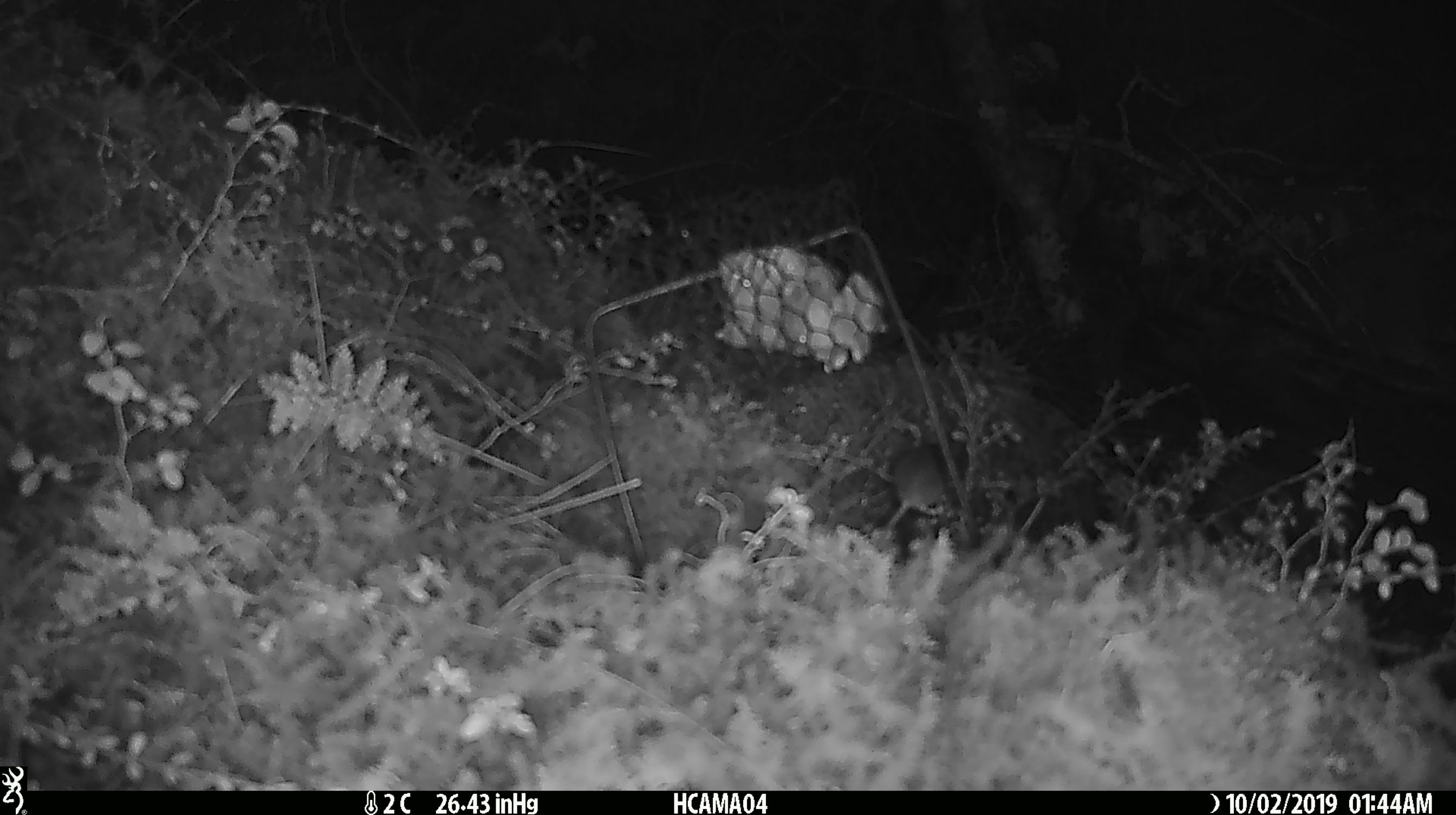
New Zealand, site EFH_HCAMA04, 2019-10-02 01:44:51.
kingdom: Animalia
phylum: Chordata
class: Mammalia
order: Rodentia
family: Muridae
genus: Mus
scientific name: Mus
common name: mouse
Mouse (Mus).